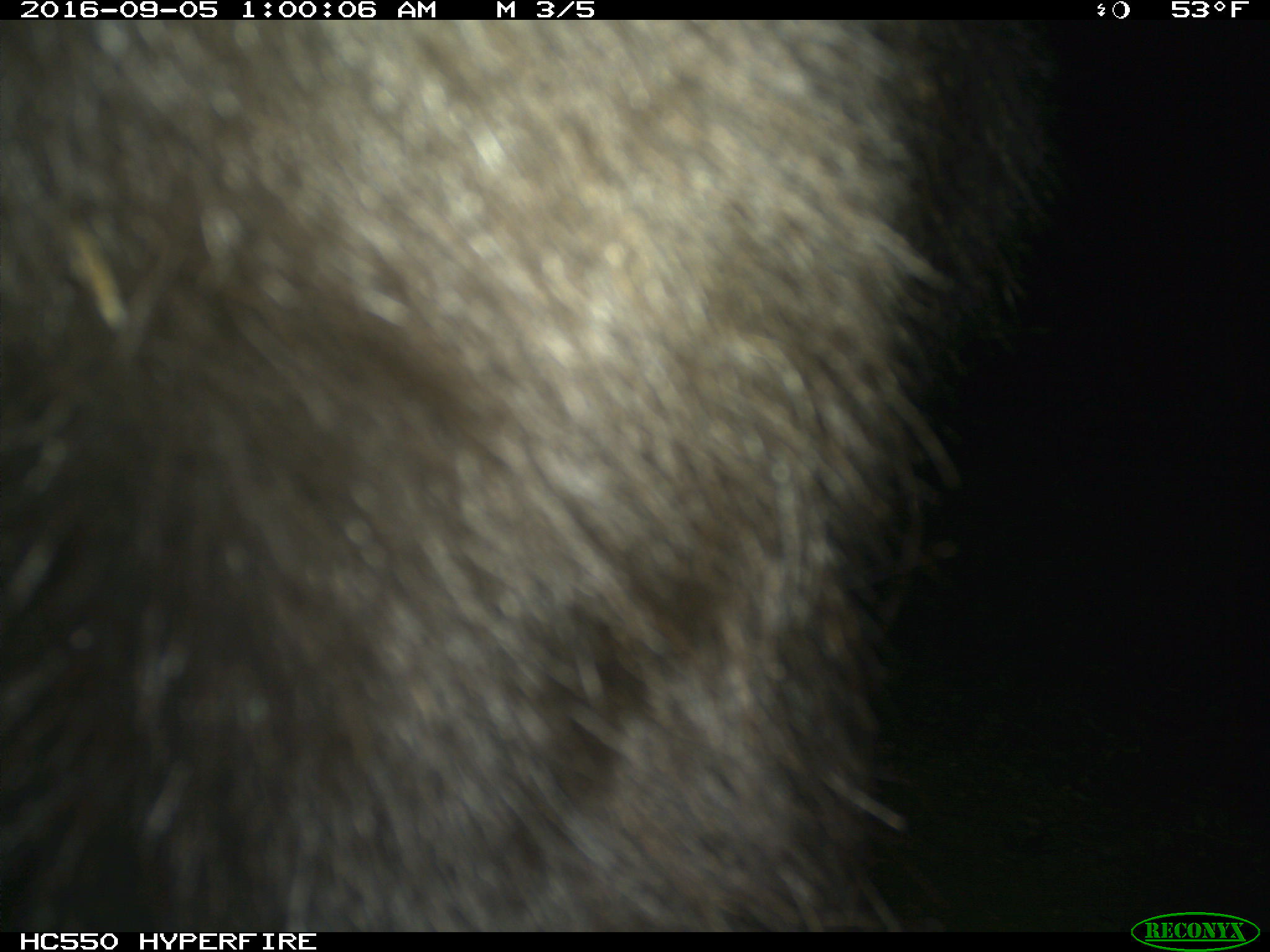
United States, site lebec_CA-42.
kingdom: Animalia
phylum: Chordata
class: Mammalia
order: Carnivora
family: Ursidae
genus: Ursus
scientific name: Ursus americanus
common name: american black bear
Ursus americanus (american black bear).